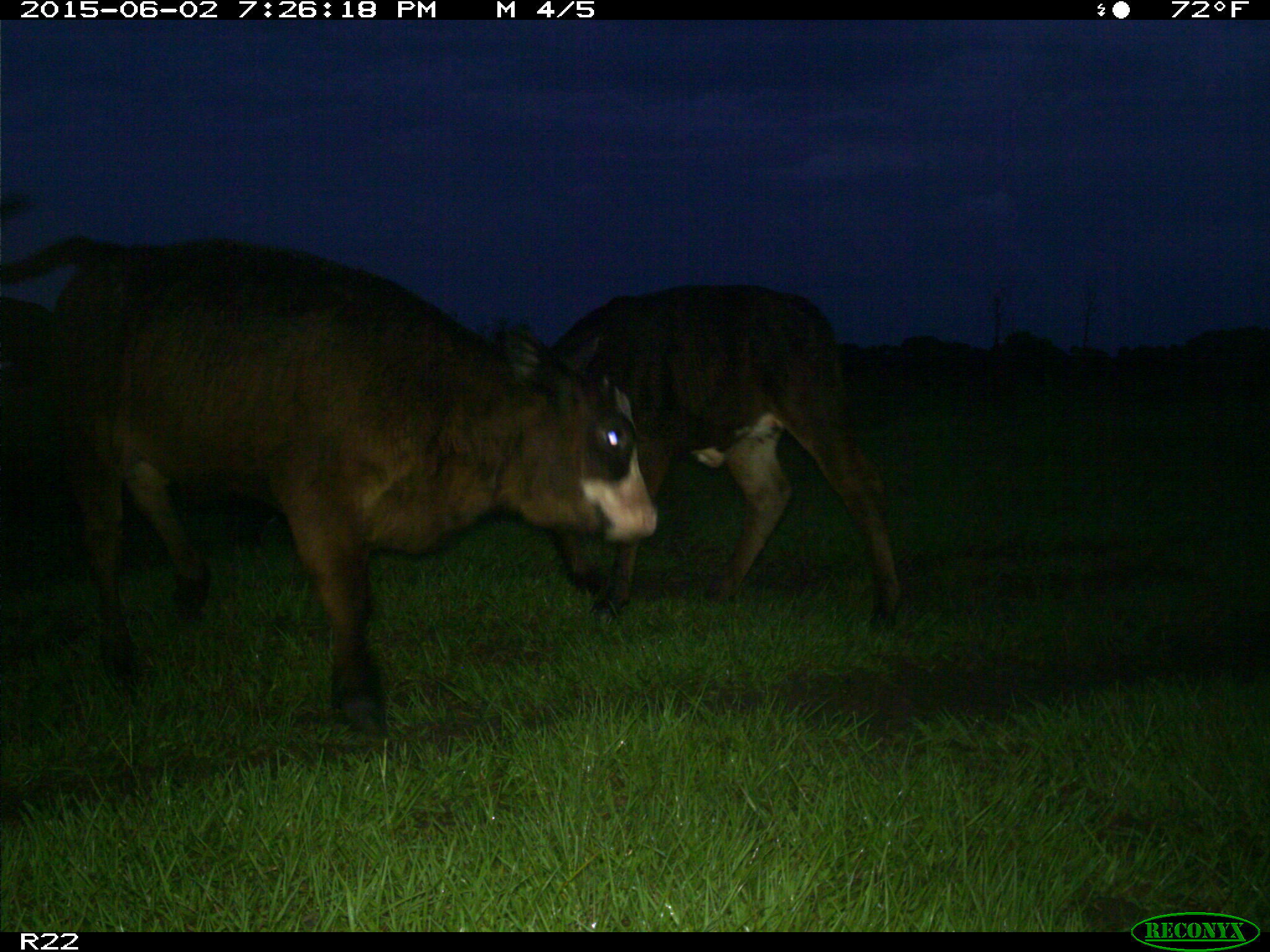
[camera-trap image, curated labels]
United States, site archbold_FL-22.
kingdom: Animalia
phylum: Chordata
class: Mammalia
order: Artiodactyla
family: Bovidae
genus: Bos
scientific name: Bos taurus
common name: domestic cow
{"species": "Bos taurus (domestic cow)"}